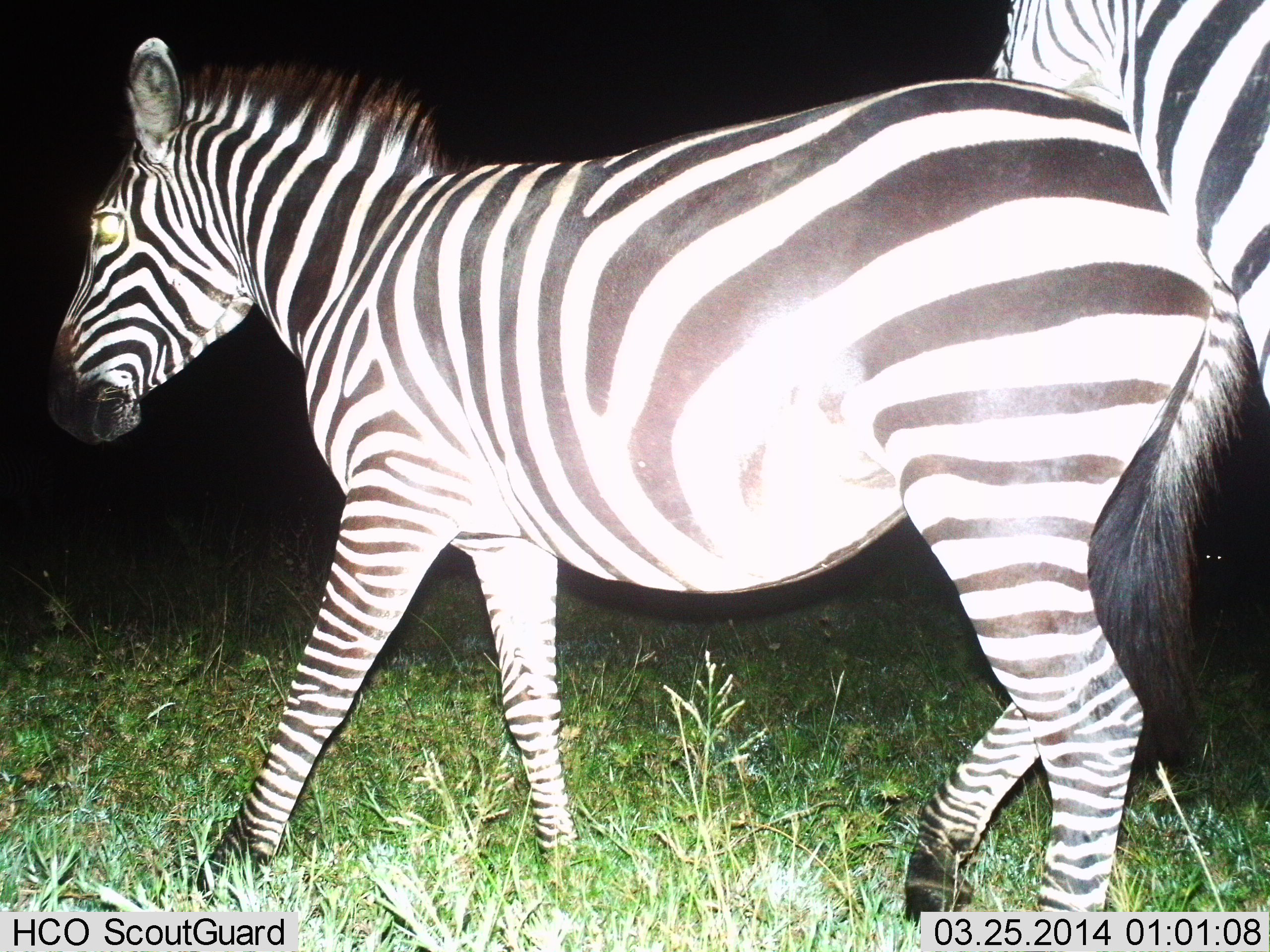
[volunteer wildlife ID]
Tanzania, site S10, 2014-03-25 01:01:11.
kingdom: Animalia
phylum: Chordata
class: Mammalia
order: Perissodactyla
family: Equidae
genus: Equus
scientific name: Equus quagga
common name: plains zebra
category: zebra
Zebra (plains zebra) (Equus quagga), count 2. Behavior (volunteer vote fractions): standing 15%, resting 0%, moving 75%, interacting 33%. Young present (vote fraction): 2%. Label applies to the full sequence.